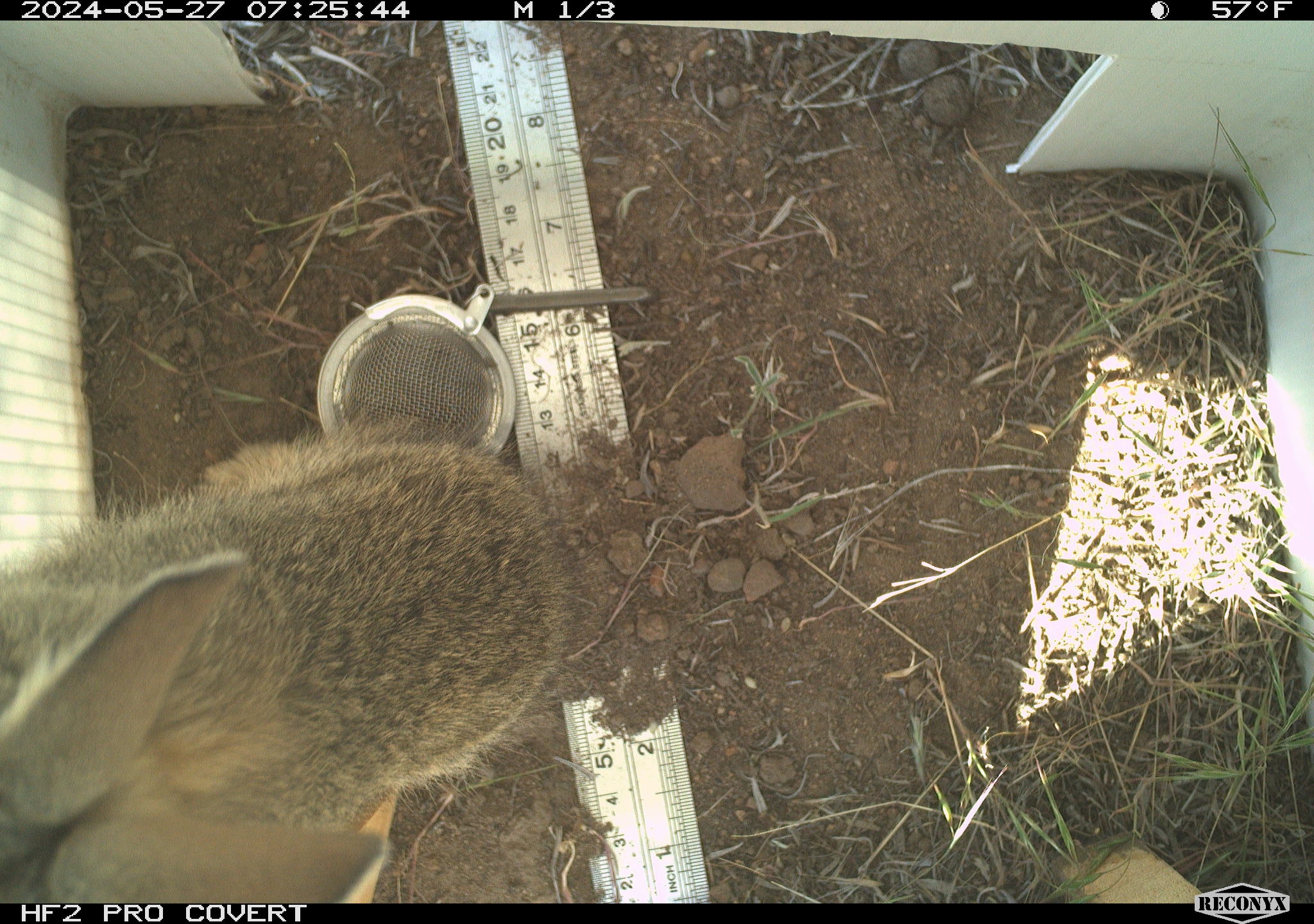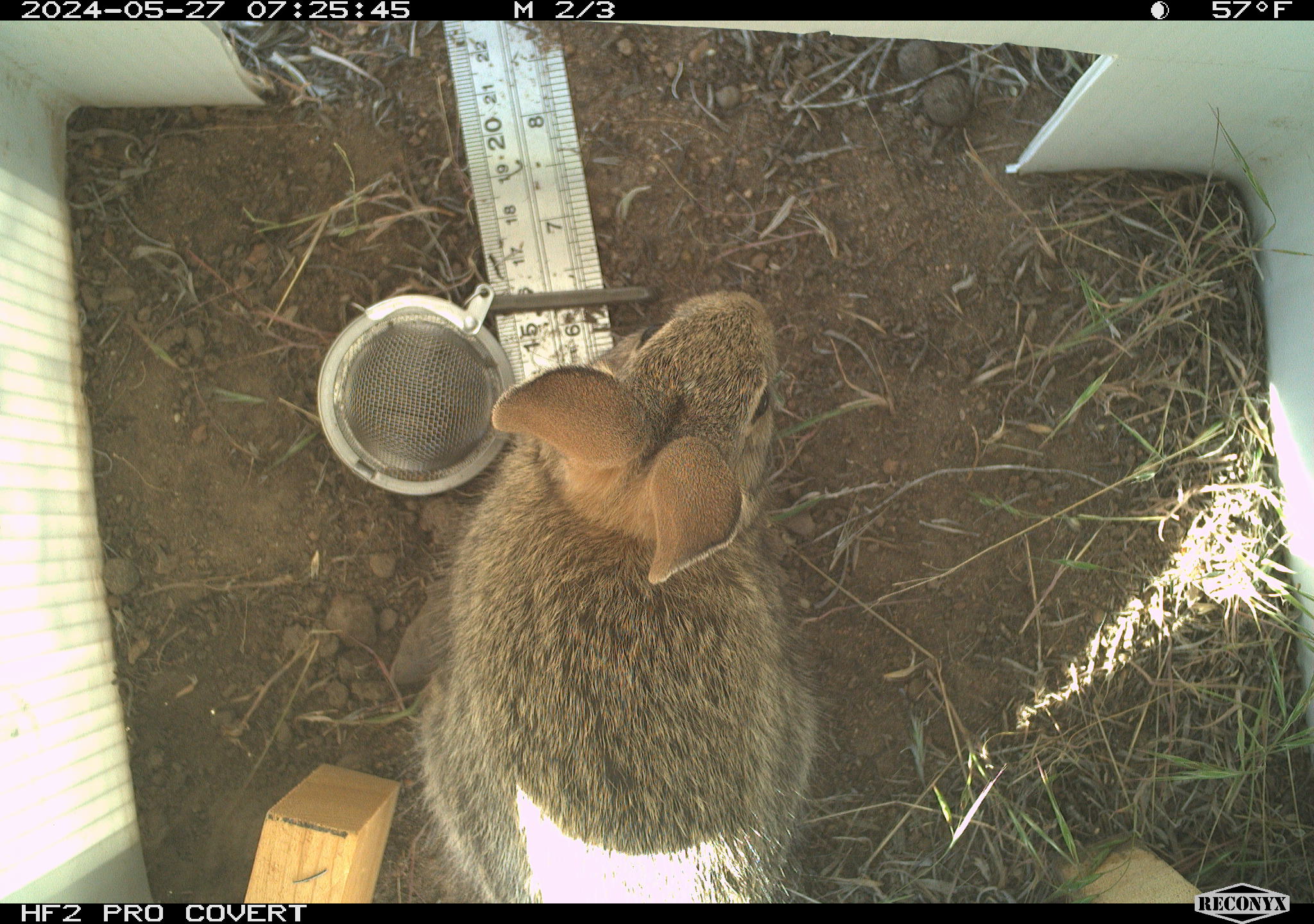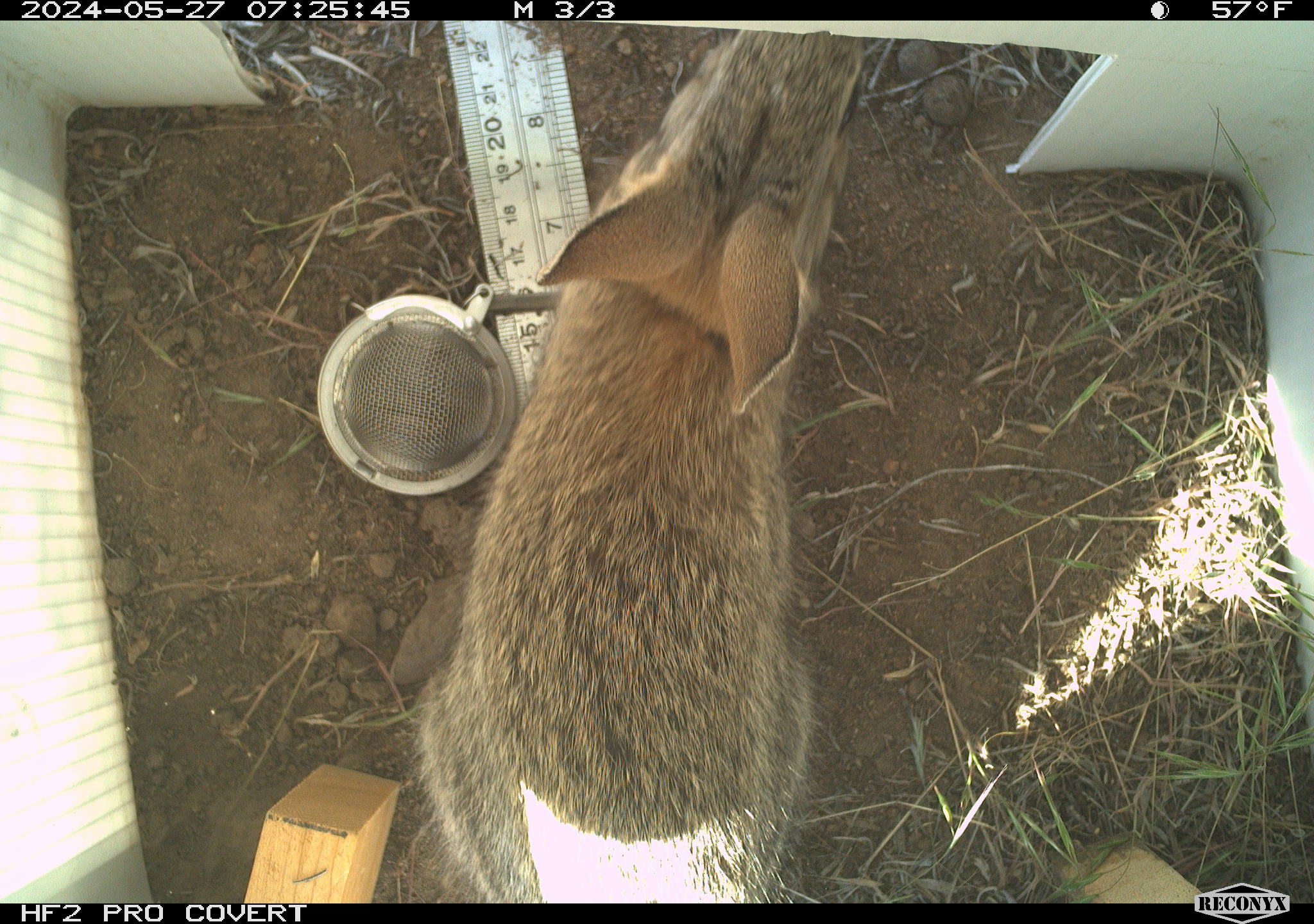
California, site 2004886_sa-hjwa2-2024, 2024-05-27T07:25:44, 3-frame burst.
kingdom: Animalia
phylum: Chordata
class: Mammalia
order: Lagomorpha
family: Leporidae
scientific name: Leporidae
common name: rabbit or hare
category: rabbit and hare family